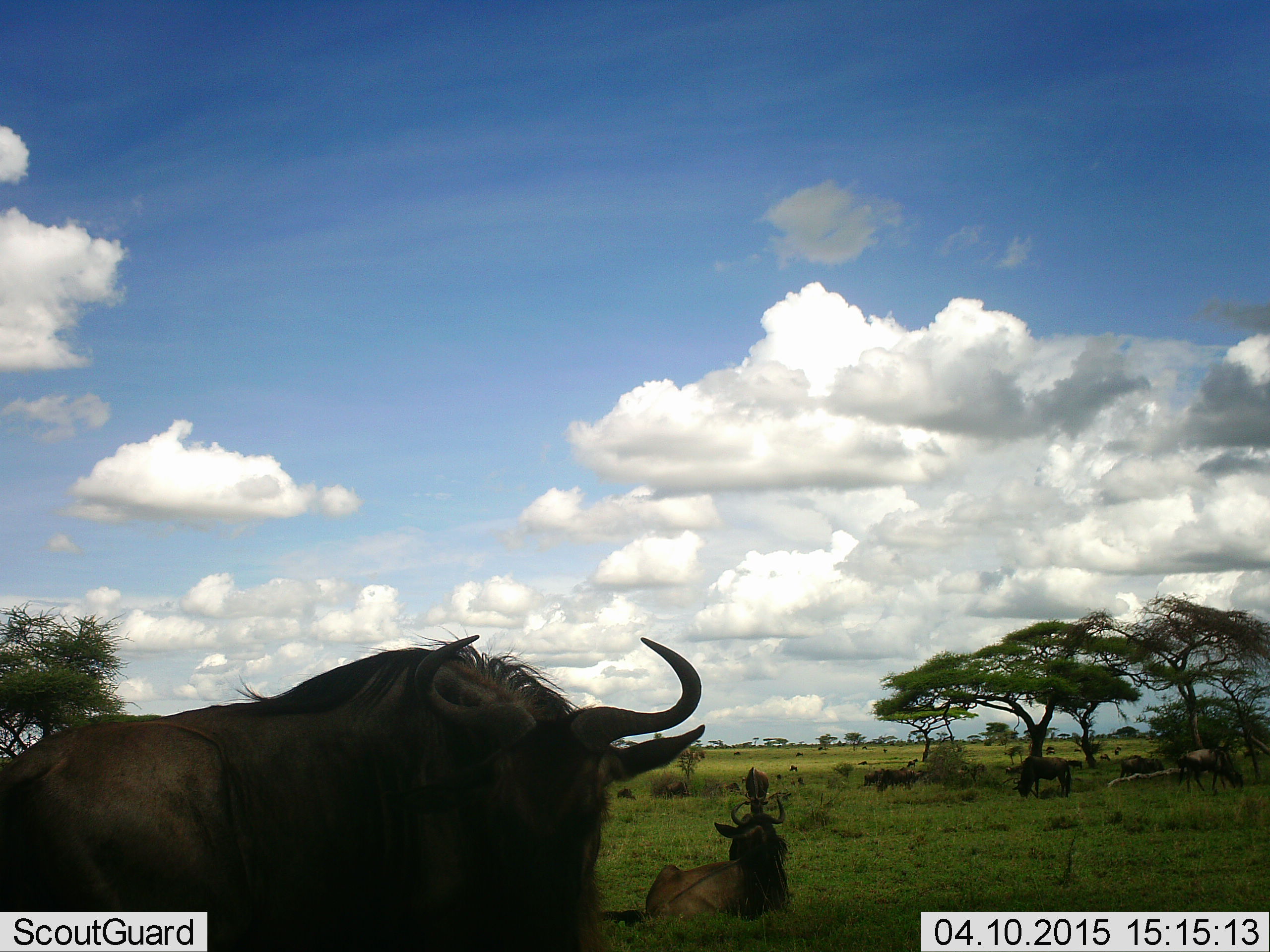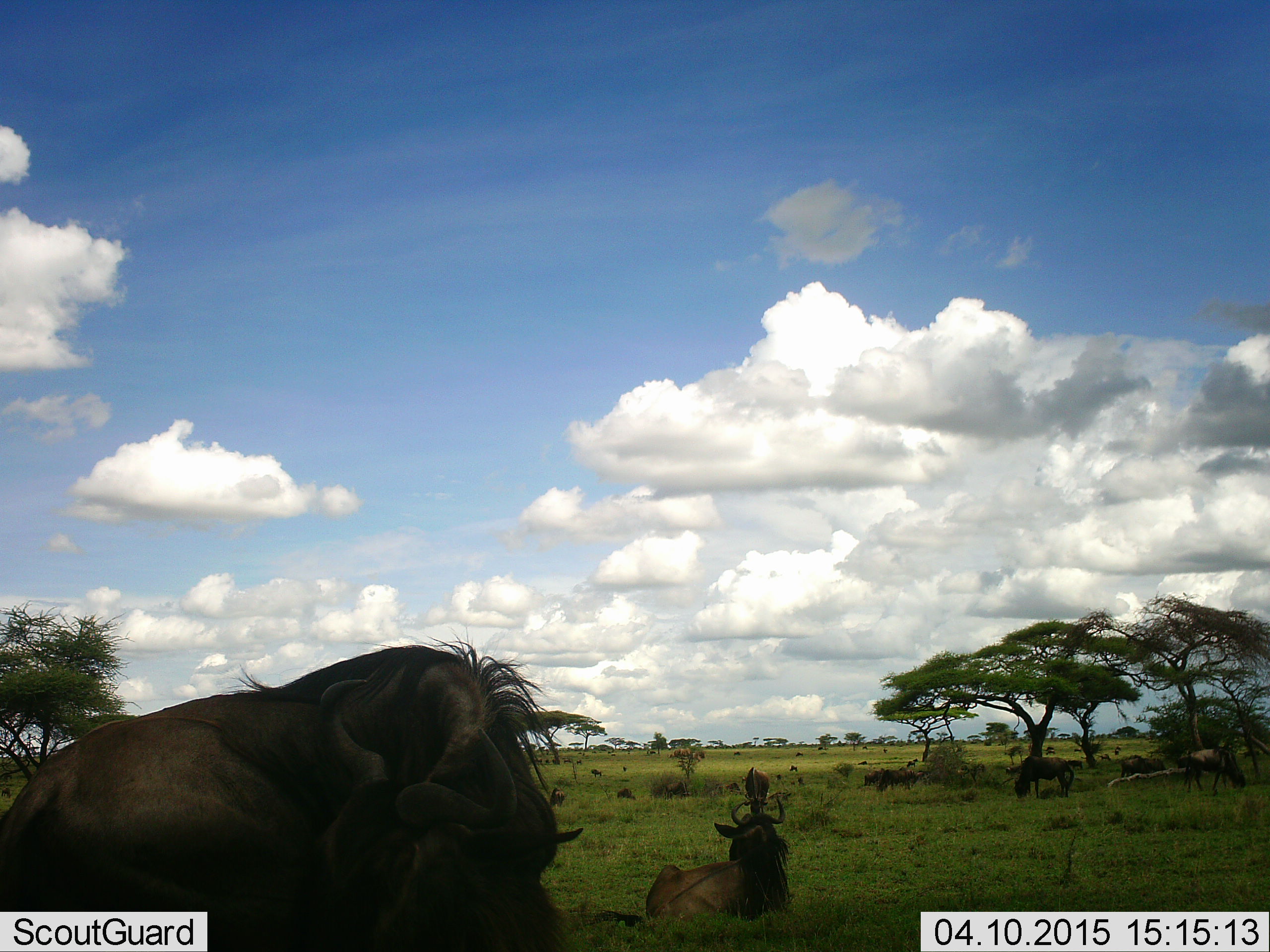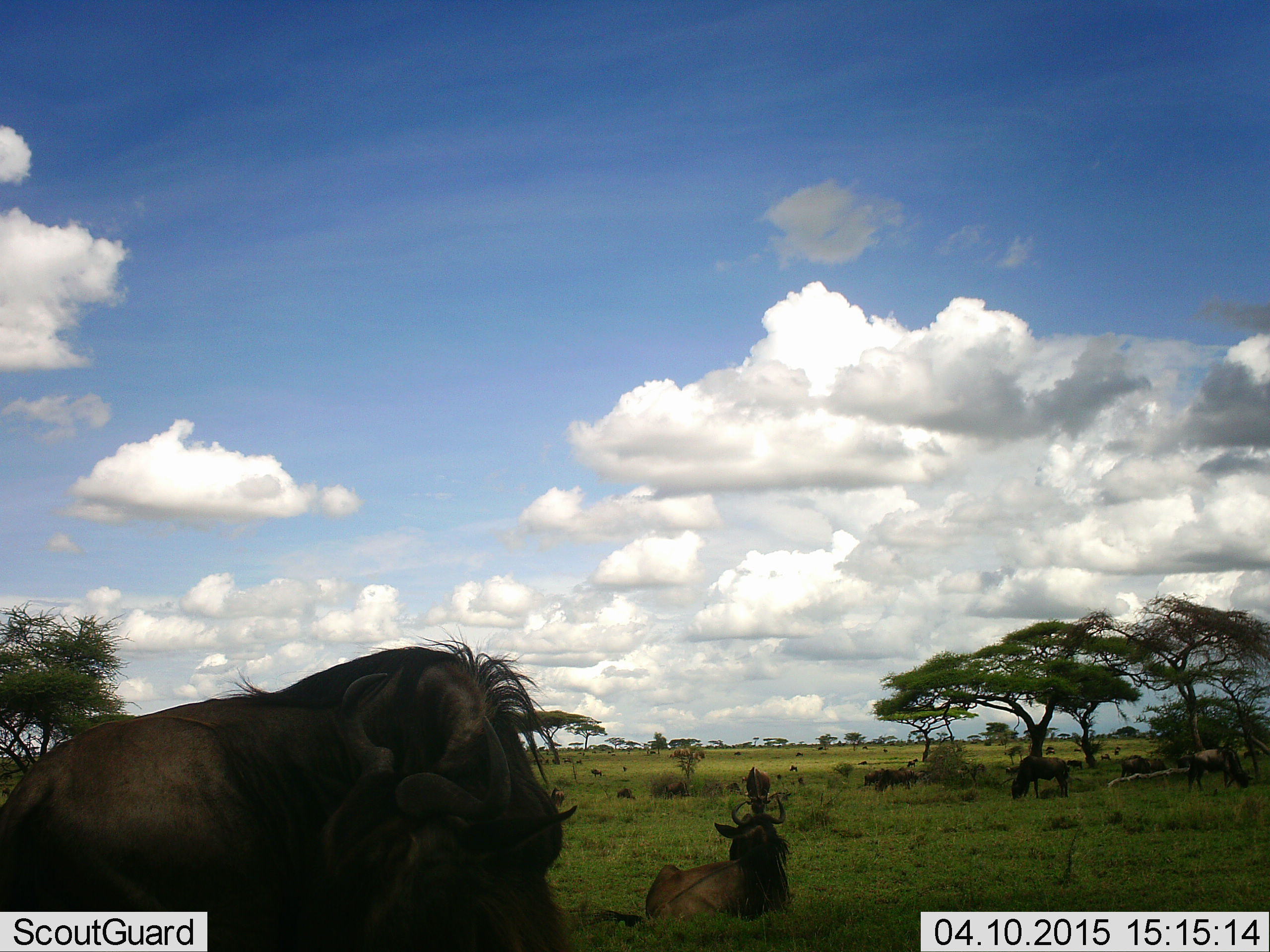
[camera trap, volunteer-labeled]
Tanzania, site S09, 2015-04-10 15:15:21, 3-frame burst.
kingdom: Animalia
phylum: Chordata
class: Mammalia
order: Artiodactyla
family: Bovidae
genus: Connochaetes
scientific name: Connochaetes taurinus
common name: blue wildebeest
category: wildebeest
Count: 5.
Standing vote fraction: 80%.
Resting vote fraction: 100%.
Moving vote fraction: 0%.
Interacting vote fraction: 10%.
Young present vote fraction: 10%.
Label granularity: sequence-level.